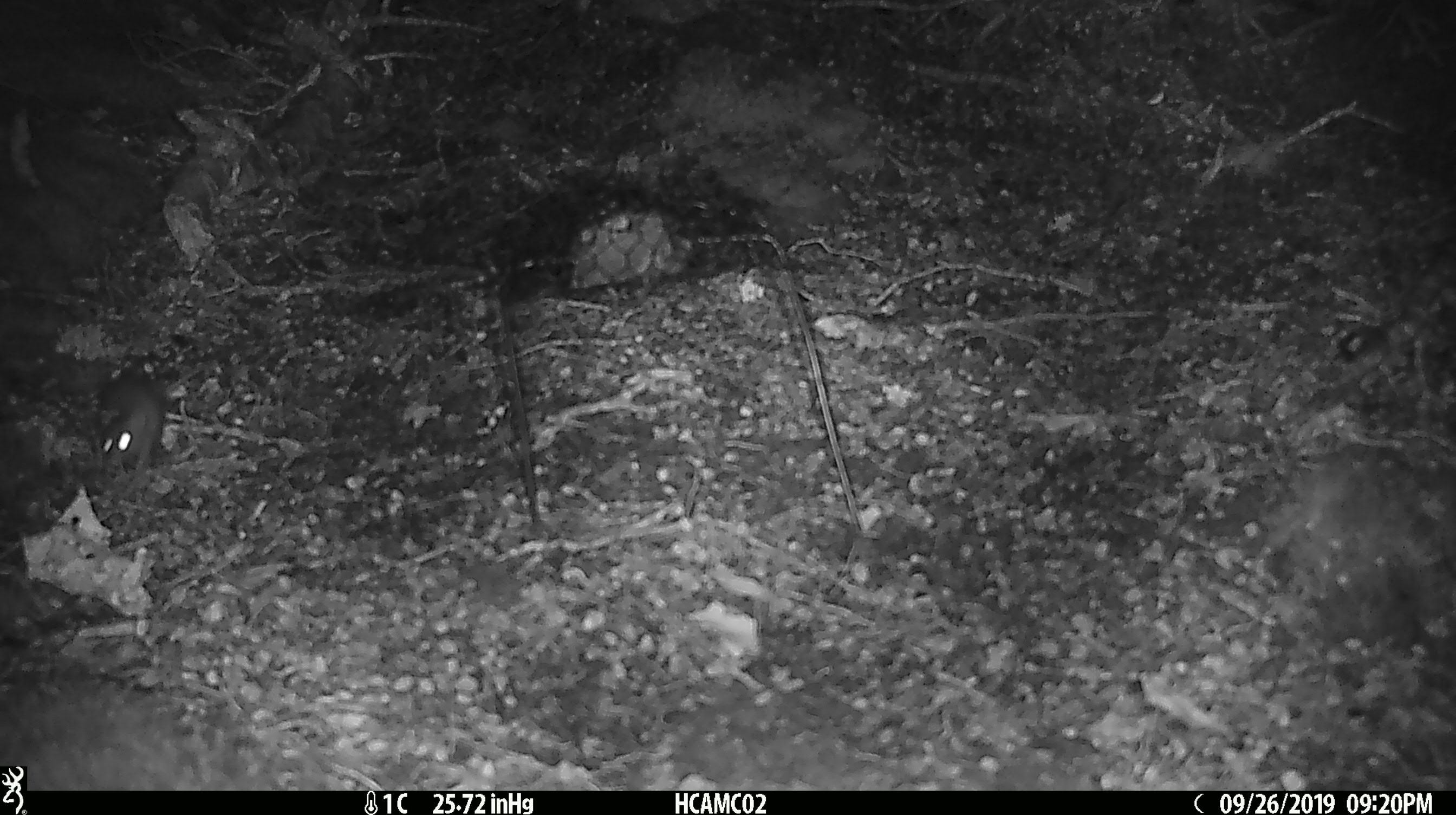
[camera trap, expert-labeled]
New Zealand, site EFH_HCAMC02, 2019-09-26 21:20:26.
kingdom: Animalia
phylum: Chordata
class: Mammalia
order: Rodentia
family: Muridae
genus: Mus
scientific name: Mus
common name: mouse